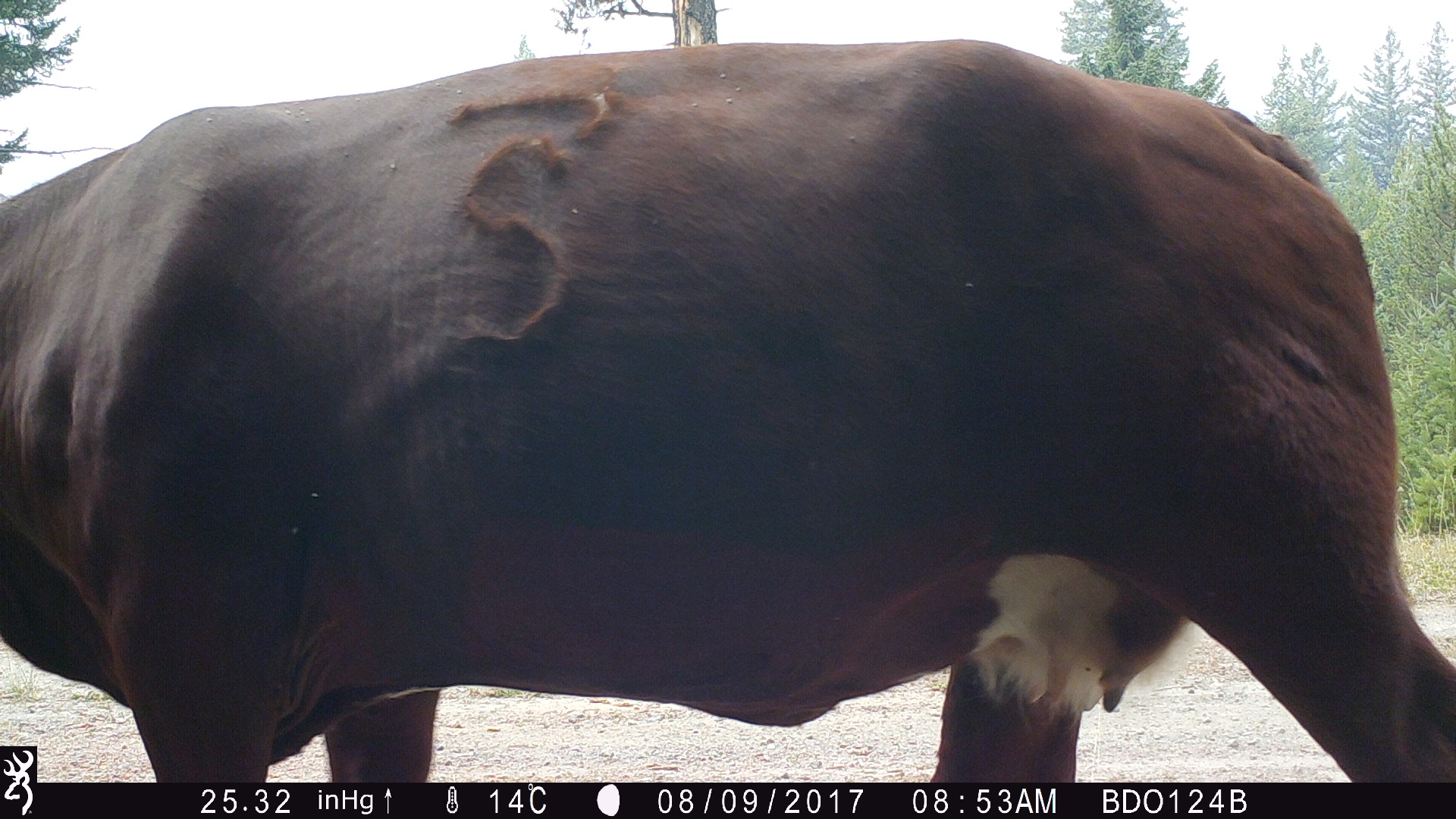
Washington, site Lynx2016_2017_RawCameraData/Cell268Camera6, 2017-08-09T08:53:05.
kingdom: Animalia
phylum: Chordata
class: Mammalia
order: Artiodactyla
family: Bovidae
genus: Bos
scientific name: Bos taurus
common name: domestic cattle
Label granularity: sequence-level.